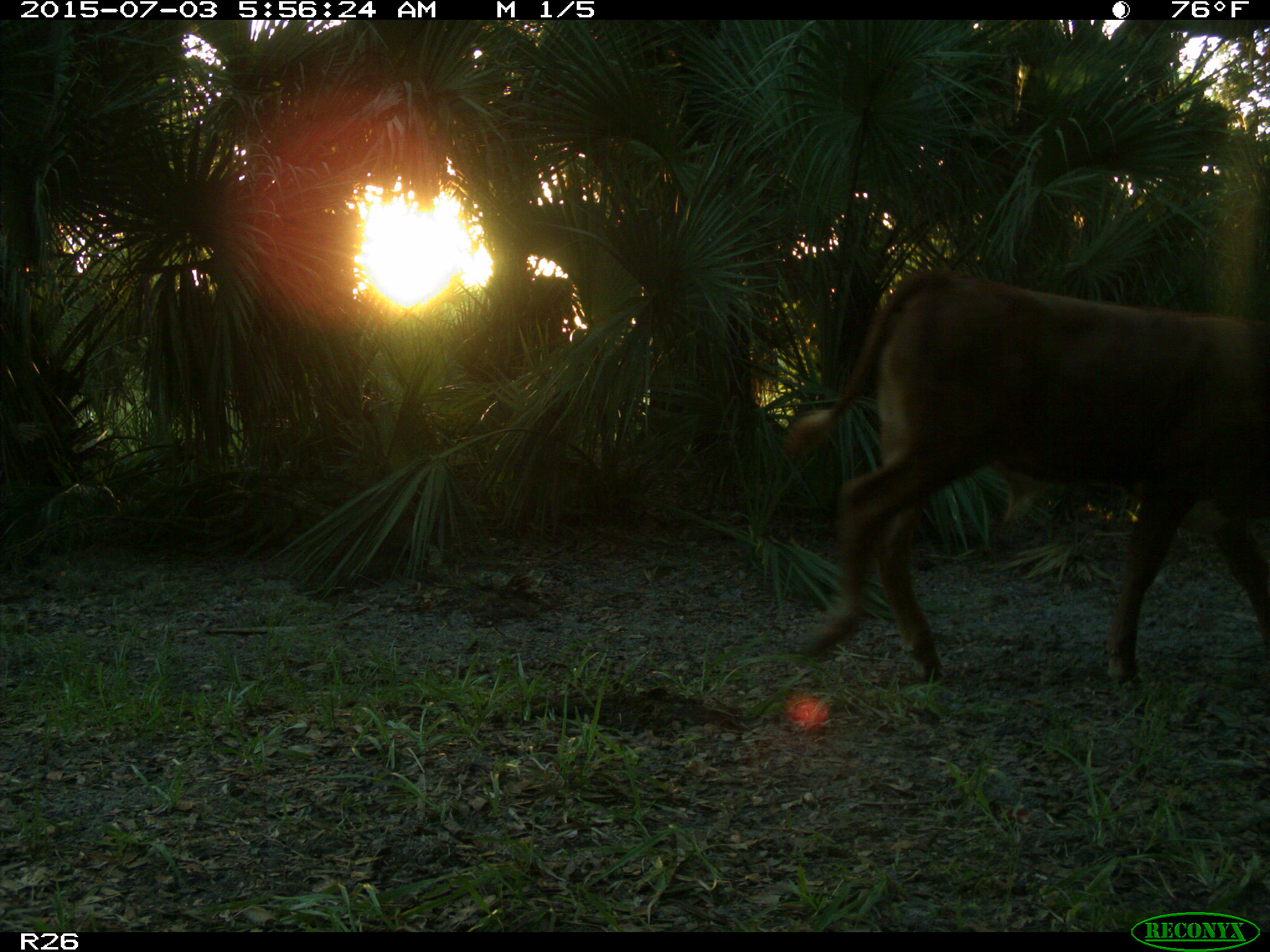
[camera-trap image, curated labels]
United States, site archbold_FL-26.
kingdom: Animalia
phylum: Chordata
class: Mammalia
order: Artiodactyla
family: Bovidae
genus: Bos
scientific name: Bos taurus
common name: domestic cow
Bos taurus (domestic cow).